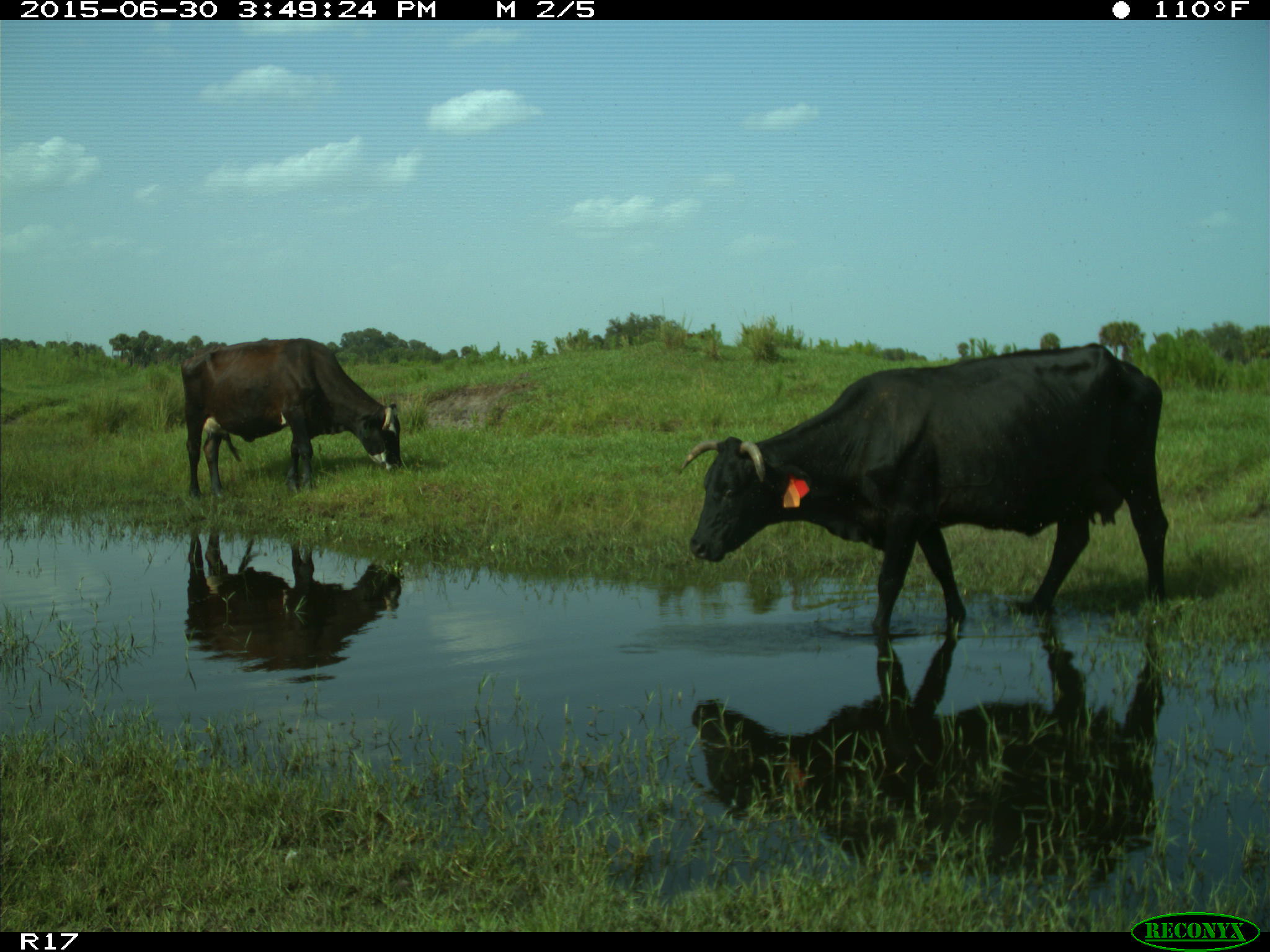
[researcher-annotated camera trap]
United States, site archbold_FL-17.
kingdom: Animalia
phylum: Chordata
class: Mammalia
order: Artiodactyla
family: Bovidae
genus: Bos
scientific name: Bos taurus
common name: domestic cow